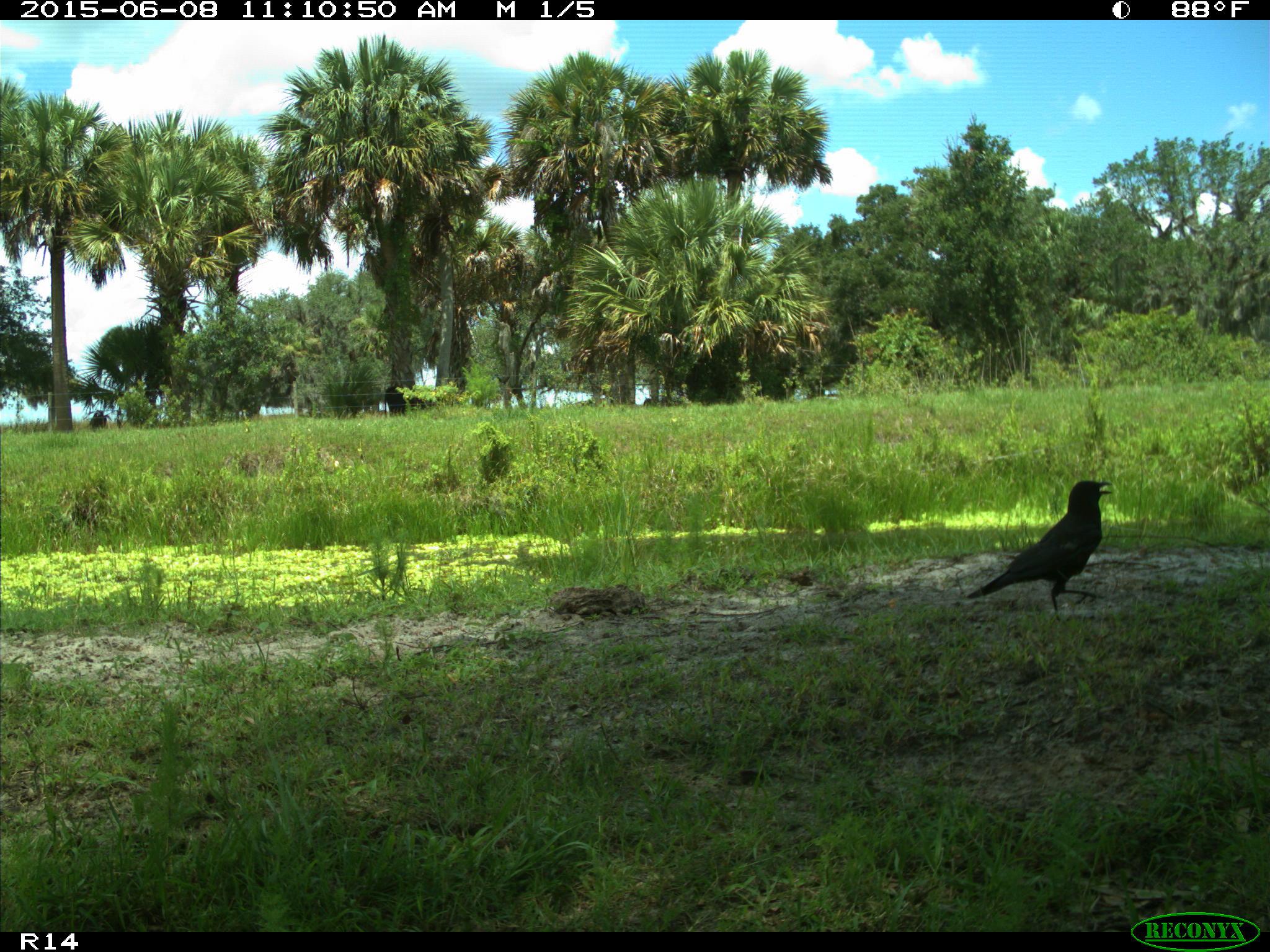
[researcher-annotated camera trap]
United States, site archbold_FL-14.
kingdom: Animalia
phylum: Chordata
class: Mammalia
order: Artiodactyla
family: Bovidae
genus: Bos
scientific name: Bos taurus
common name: domestic cow